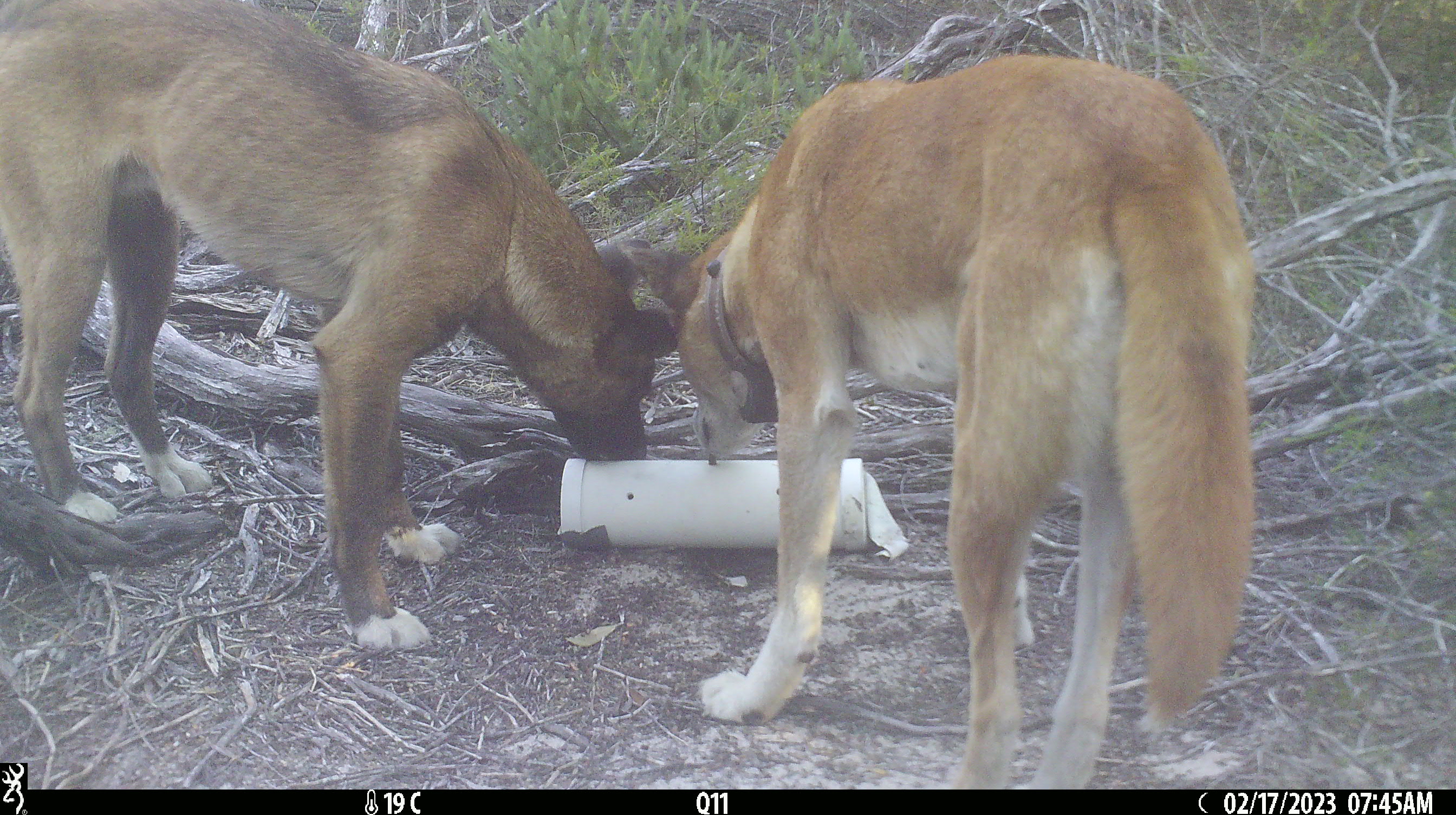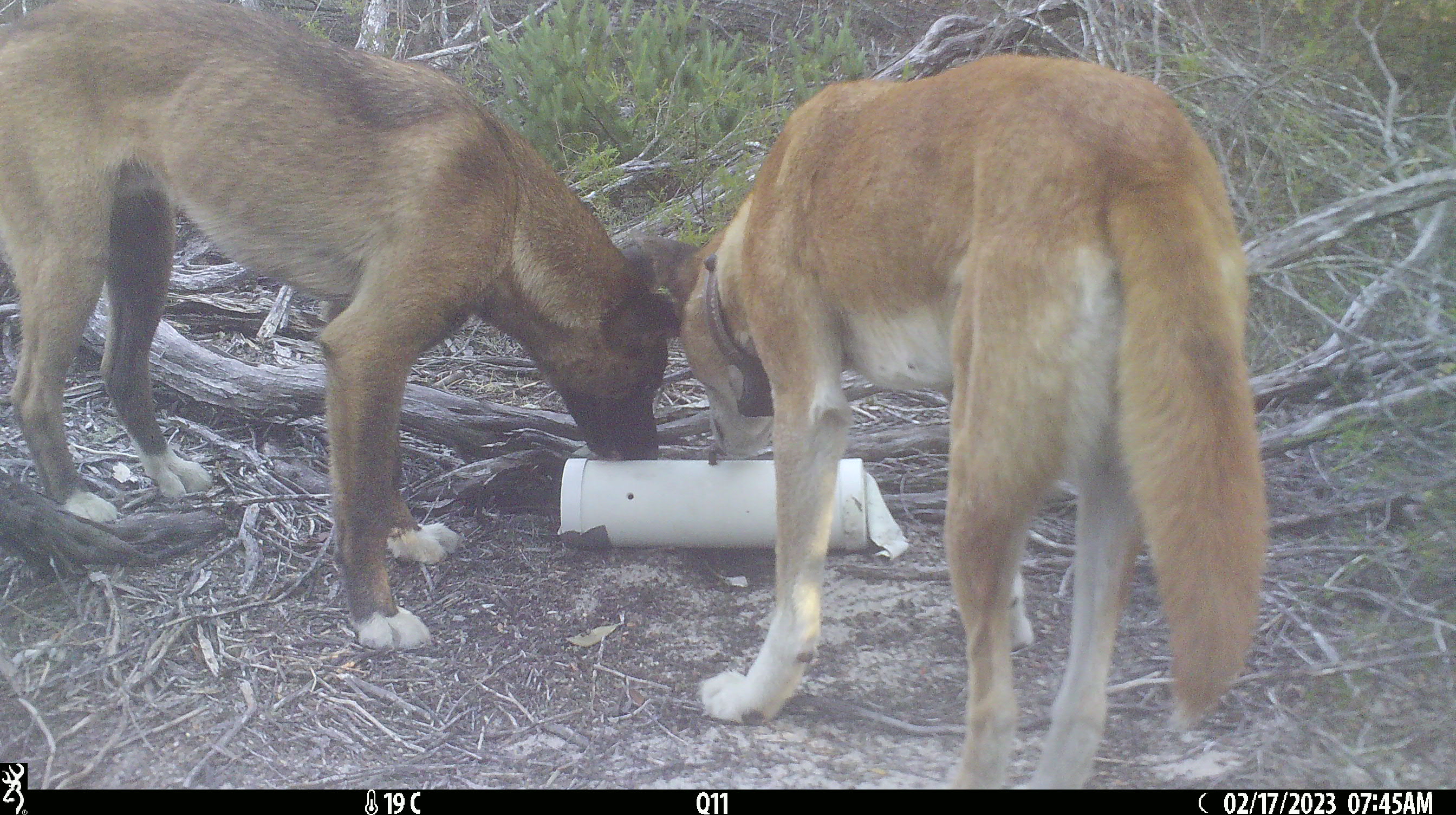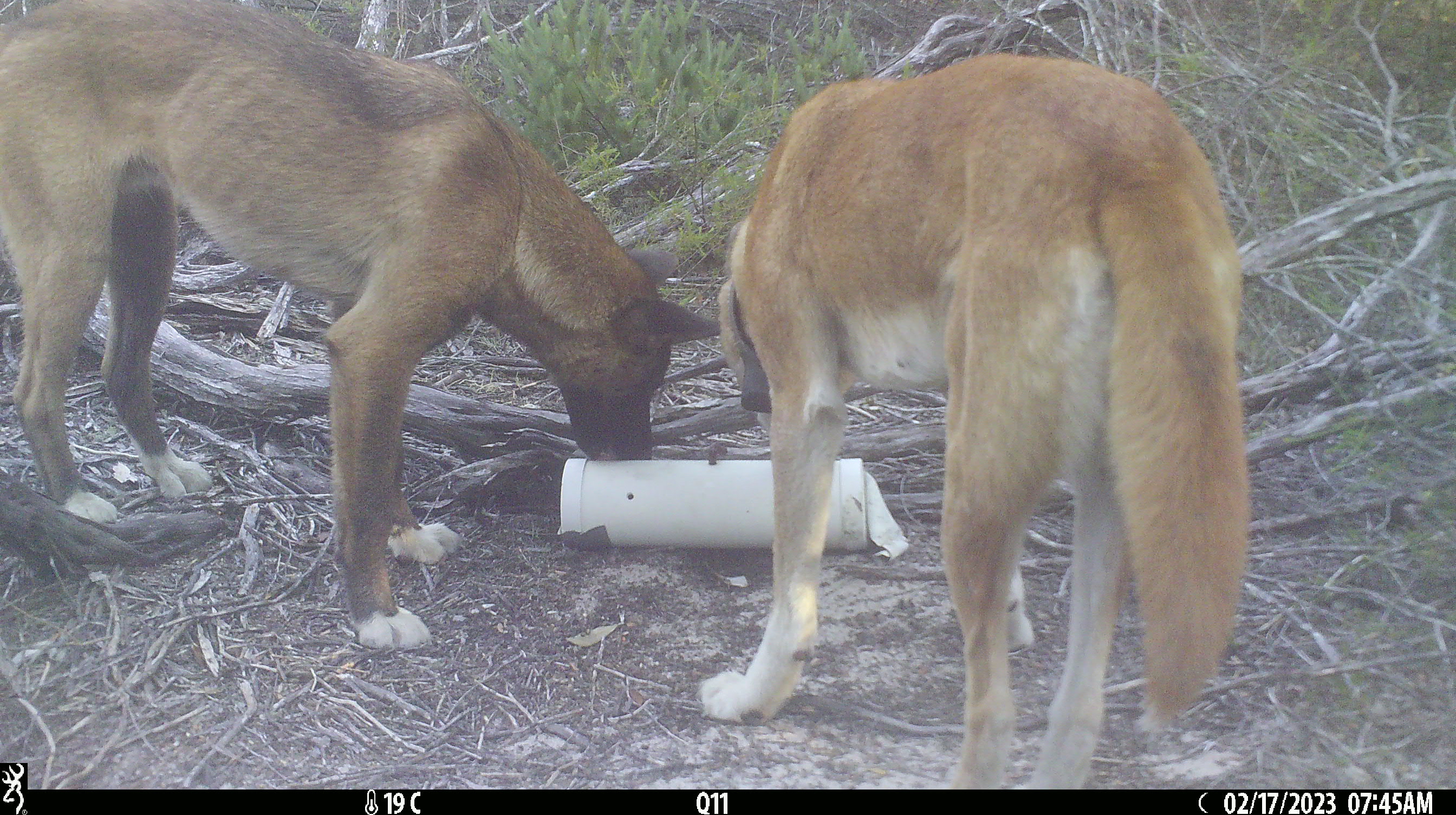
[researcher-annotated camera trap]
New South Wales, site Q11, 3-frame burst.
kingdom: Animalia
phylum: Chordata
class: Mammalia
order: Carnivora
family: Canidae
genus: Canis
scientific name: Canis familiaris dingo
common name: dingo